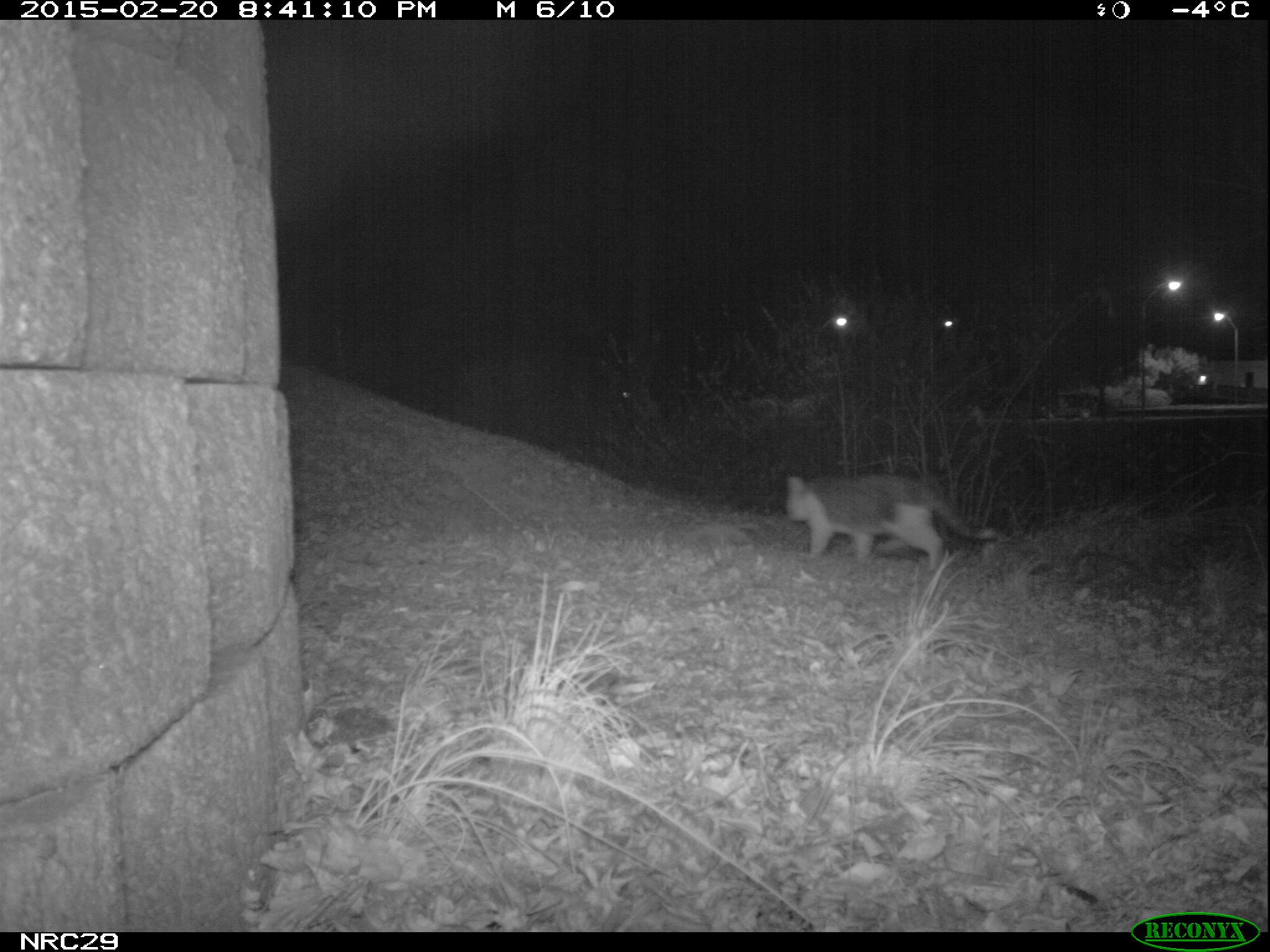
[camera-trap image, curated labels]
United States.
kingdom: Animalia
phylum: Chordata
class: Mammalia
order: Carnivora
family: Felidae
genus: Felis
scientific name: Felis catus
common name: domestic cat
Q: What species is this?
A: Domestic Cat (Felis catus).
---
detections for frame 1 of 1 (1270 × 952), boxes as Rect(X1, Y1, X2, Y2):
Domestic Cat: Rect(776, 467, 1002, 579)